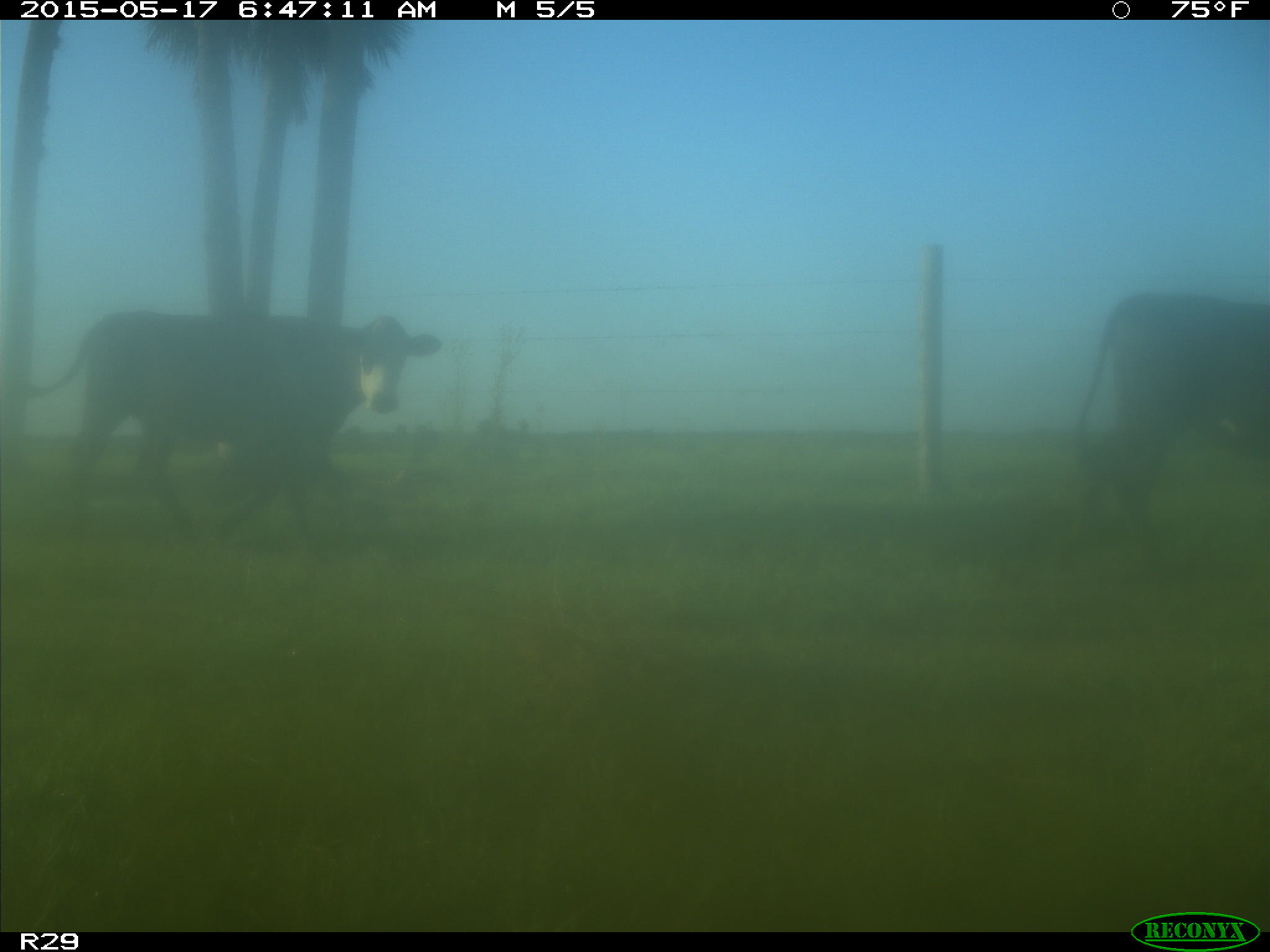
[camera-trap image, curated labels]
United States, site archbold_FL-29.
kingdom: Animalia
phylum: Chordata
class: Mammalia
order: Artiodactyla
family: Bovidae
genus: Bos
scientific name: Bos taurus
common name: domestic cow